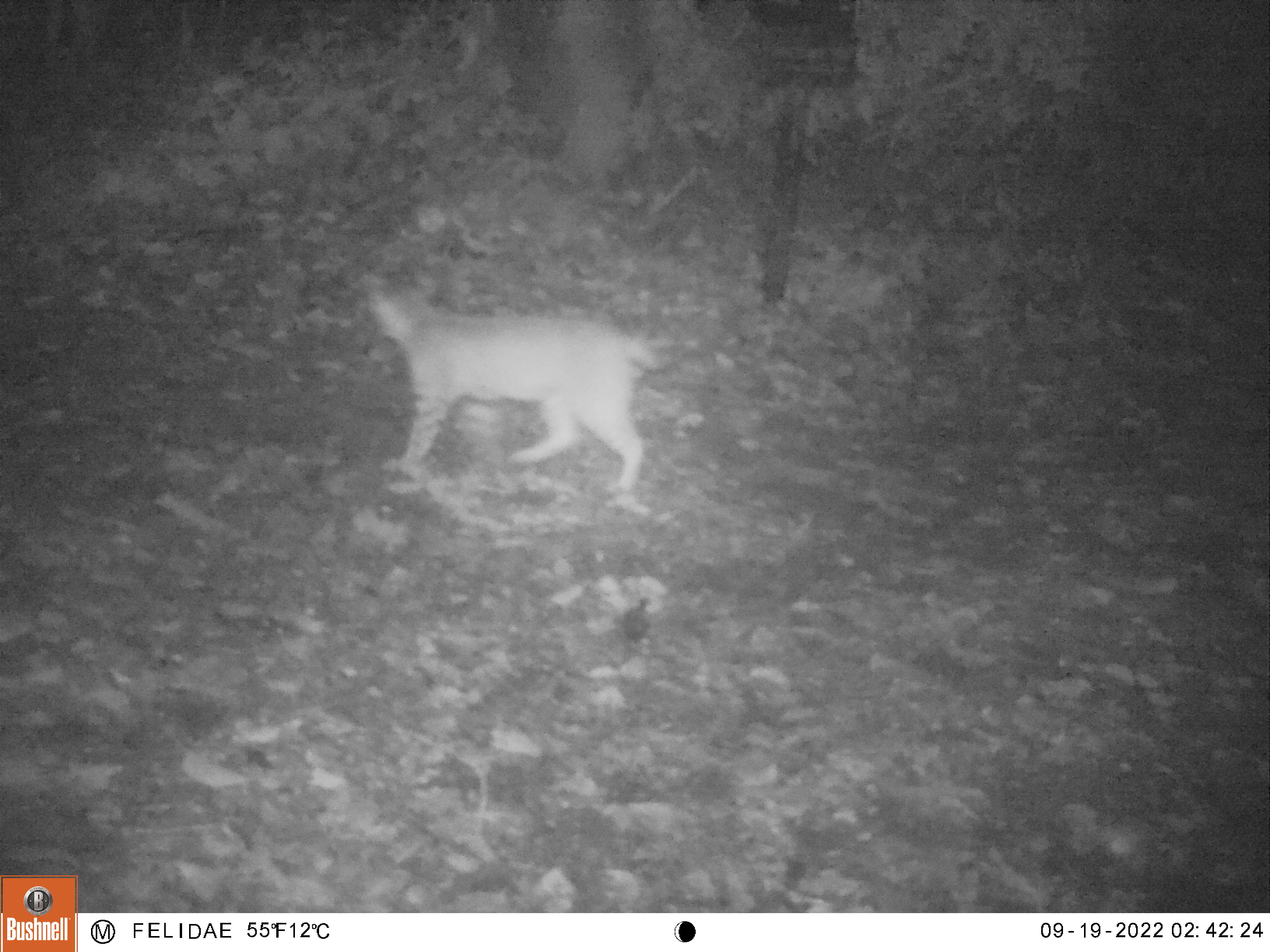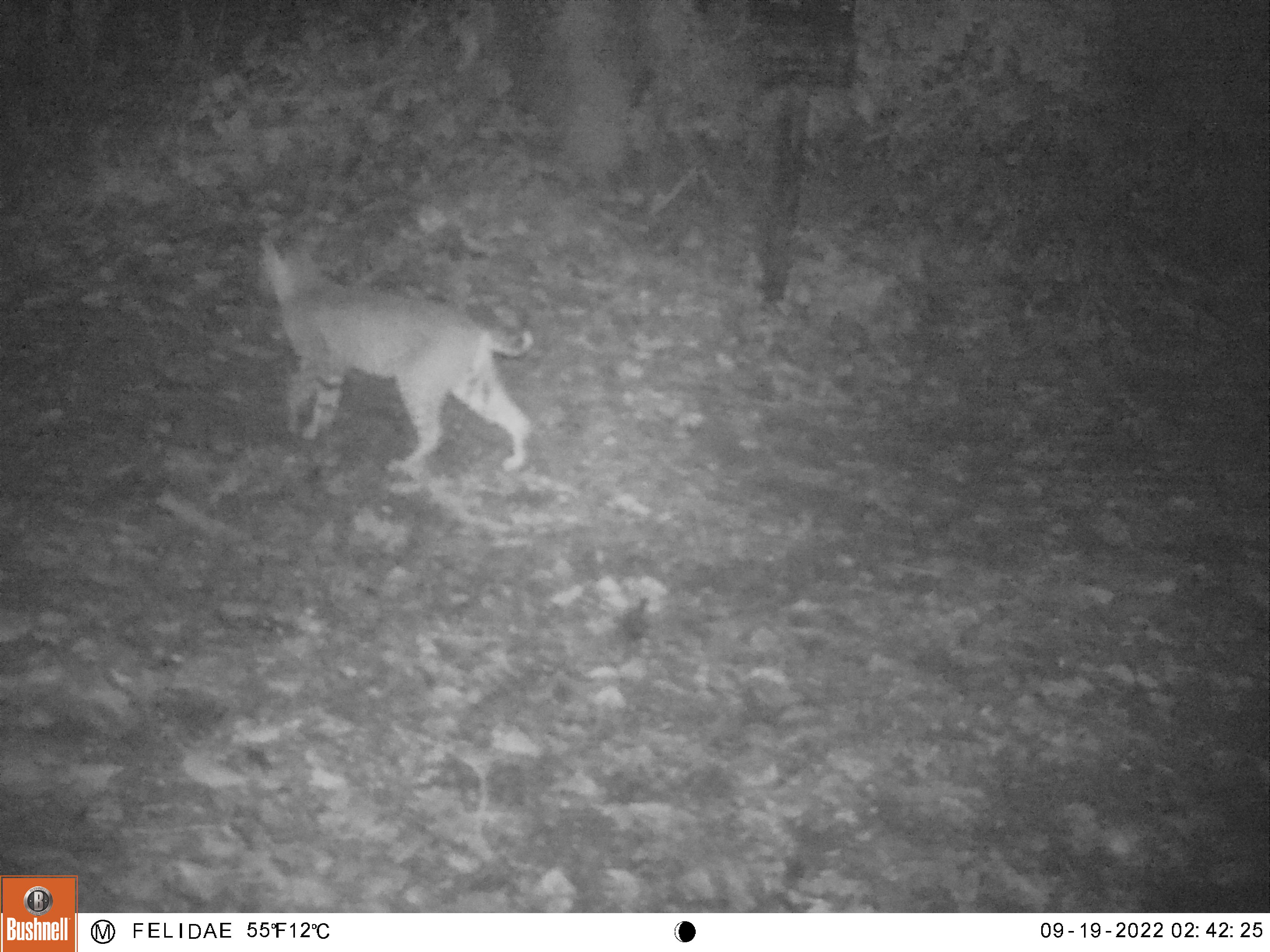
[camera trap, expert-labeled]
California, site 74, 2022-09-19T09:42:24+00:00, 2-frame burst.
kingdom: Animalia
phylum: Chordata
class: Mammalia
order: Carnivora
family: Felidae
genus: Lynx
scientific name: Lynx rufus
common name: bobcat